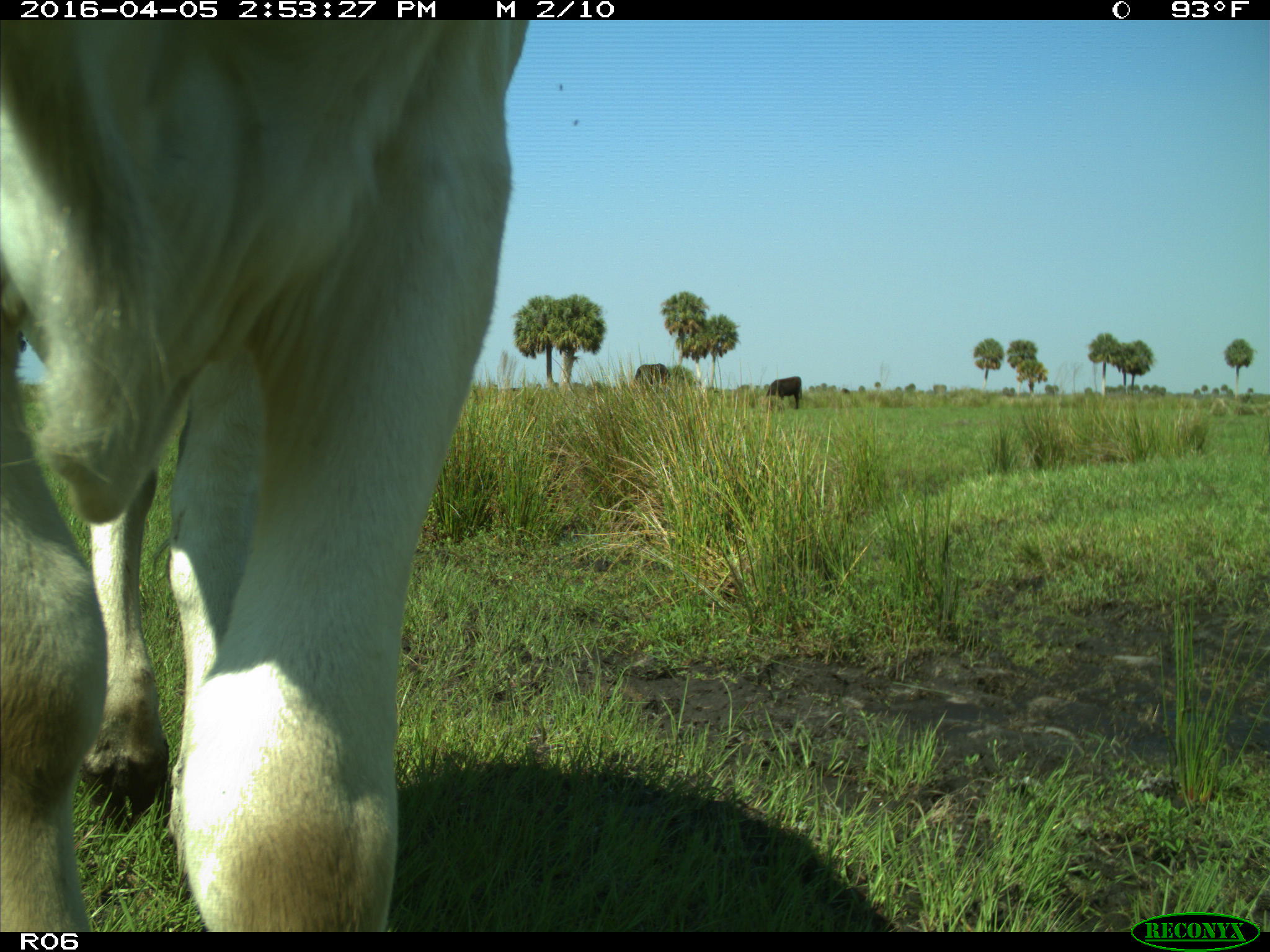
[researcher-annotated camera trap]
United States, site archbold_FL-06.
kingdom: Animalia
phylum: Chordata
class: Mammalia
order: Artiodactyla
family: Bovidae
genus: Bos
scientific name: Bos taurus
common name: domestic cow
Bos taurus (domestic cow).